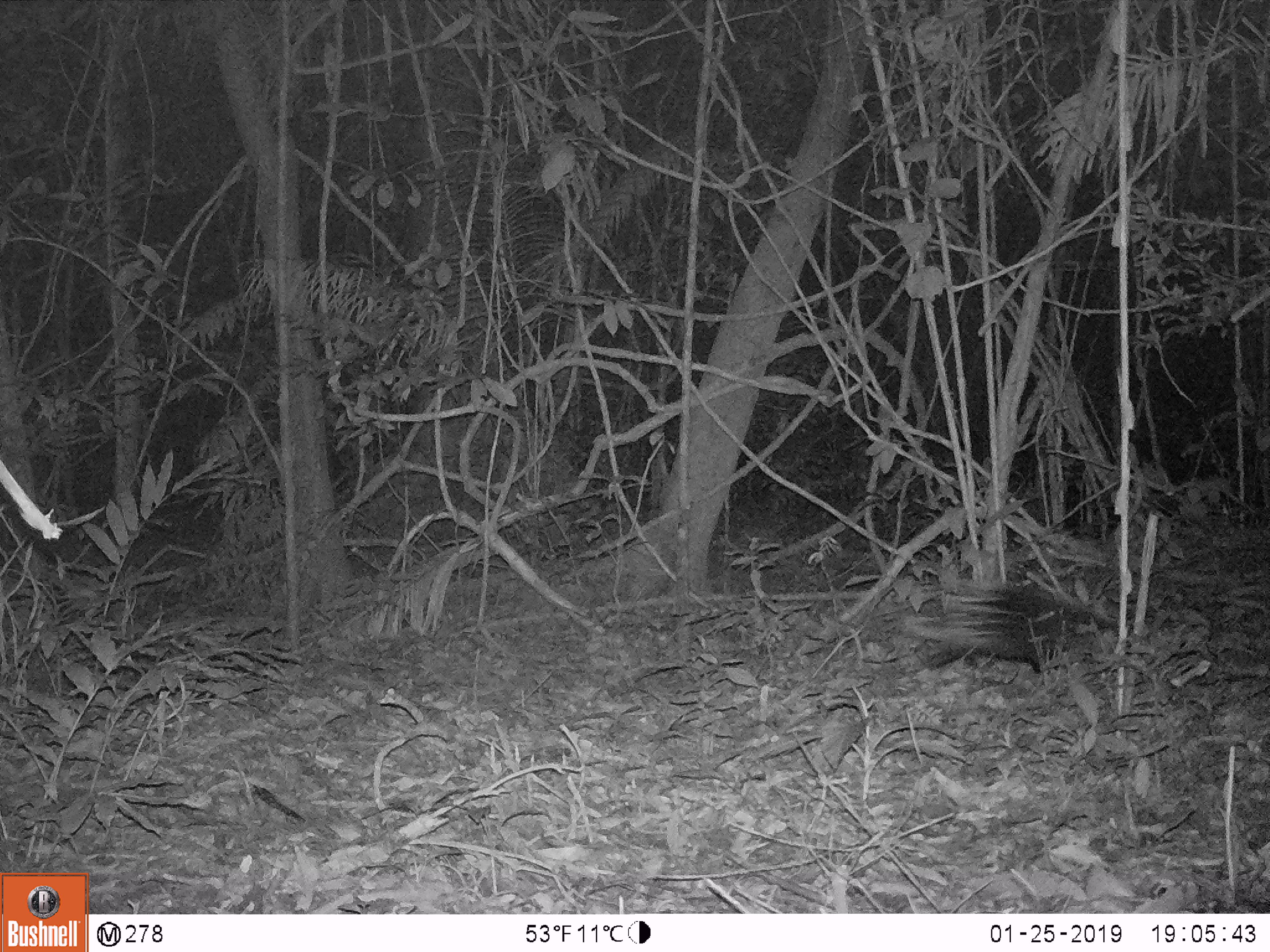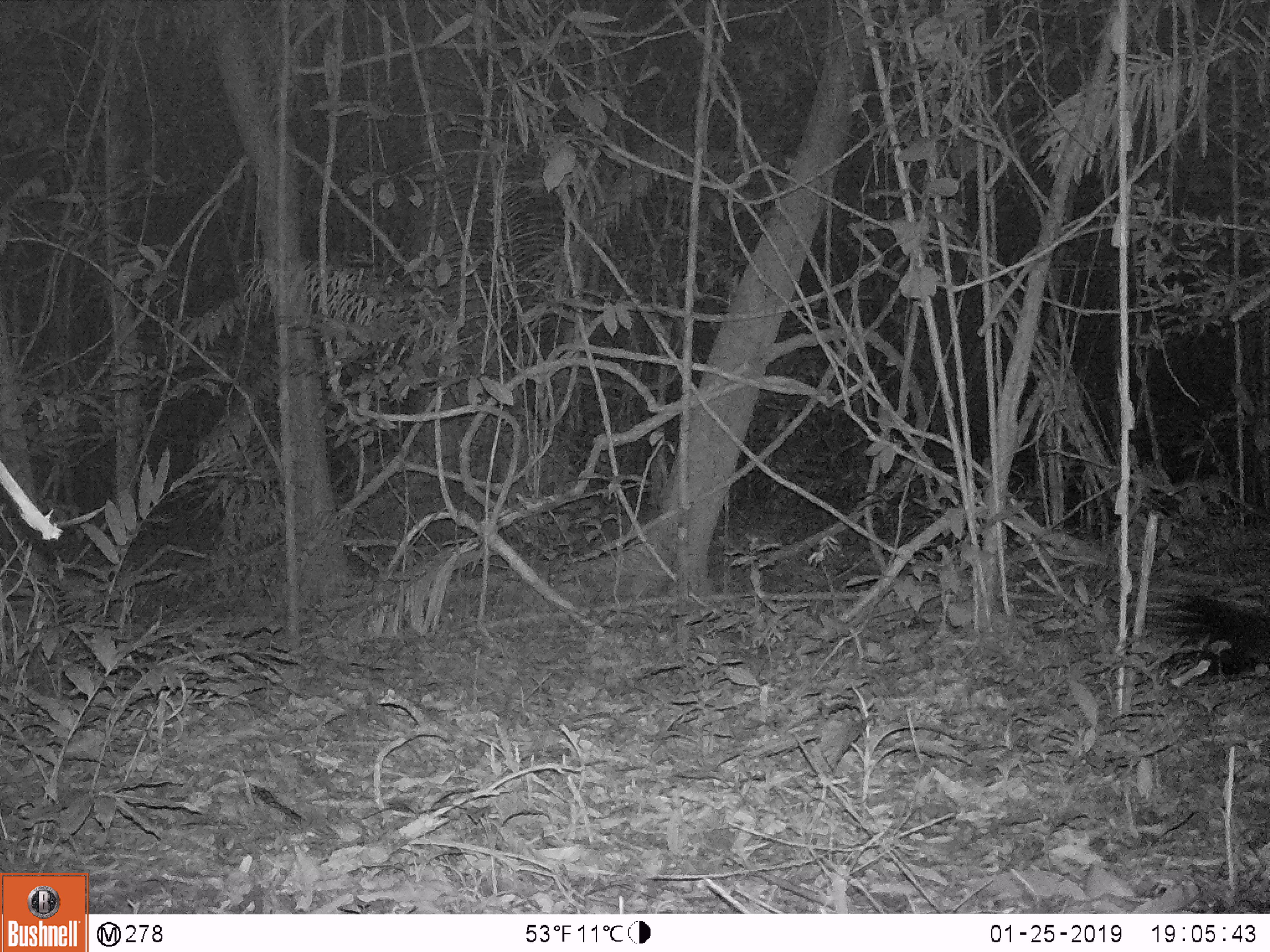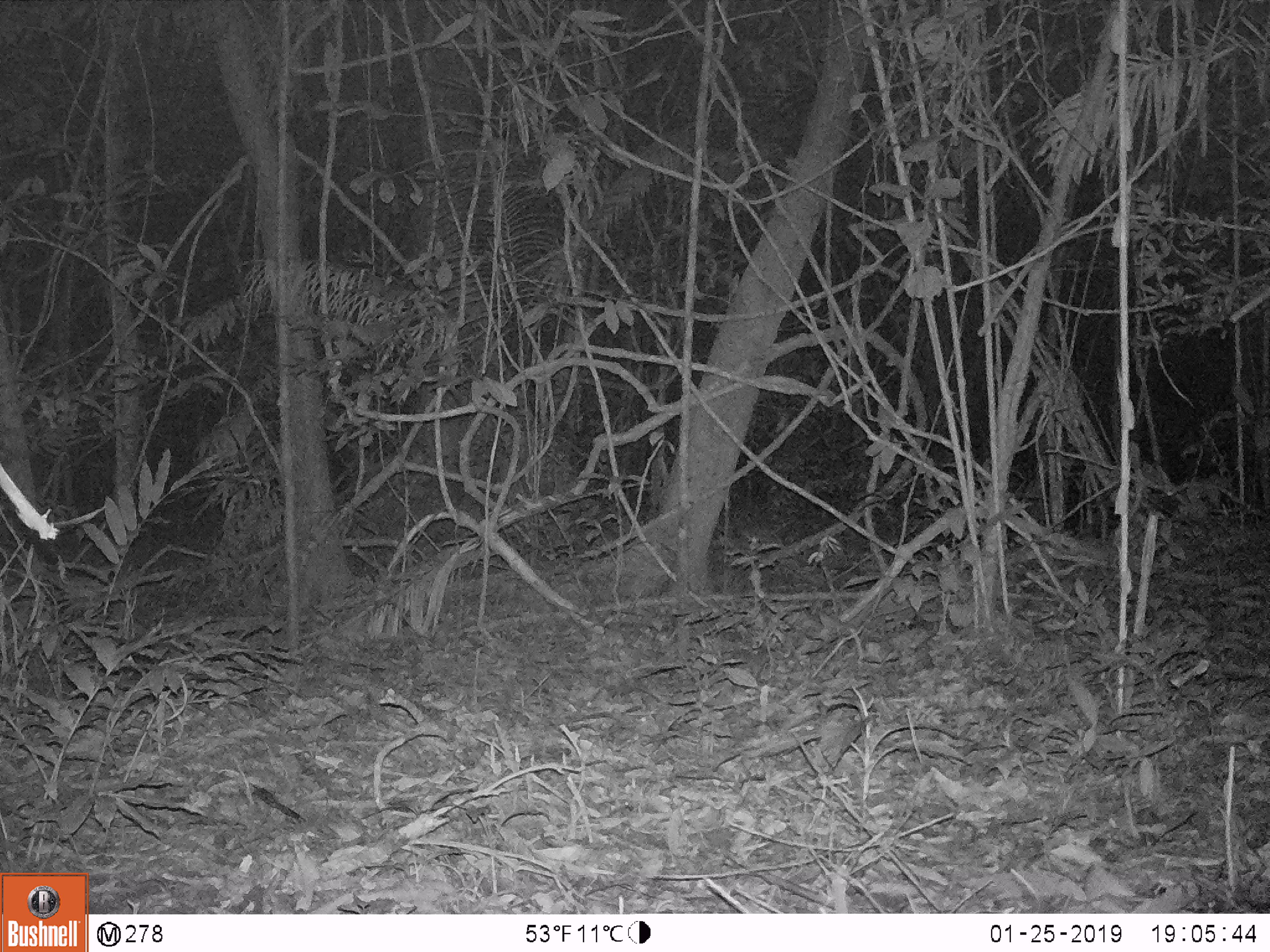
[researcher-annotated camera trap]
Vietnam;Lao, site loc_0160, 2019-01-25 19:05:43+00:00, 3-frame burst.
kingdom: Animalia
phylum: Chordata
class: Mammalia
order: Rodentia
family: Hystricidae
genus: Hystrix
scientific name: Hystrix brachyura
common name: malayan porcupine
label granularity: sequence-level